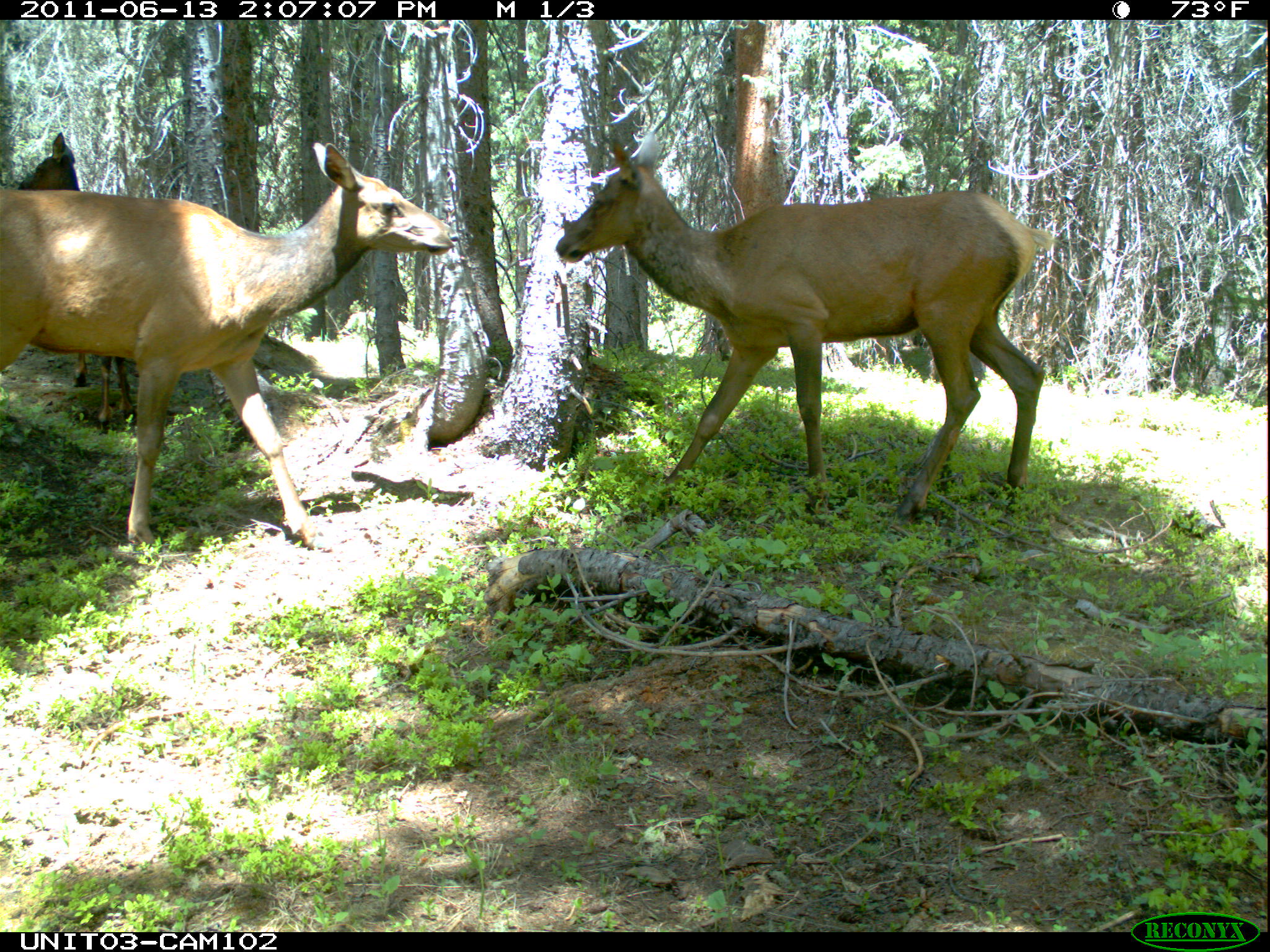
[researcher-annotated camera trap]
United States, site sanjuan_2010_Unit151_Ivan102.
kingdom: Animalia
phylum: Chordata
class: Mammalia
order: Artiodactyla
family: Cervidae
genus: Cervus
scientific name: Cervus elaphus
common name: red deer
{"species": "Cervus elaphus (red deer)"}